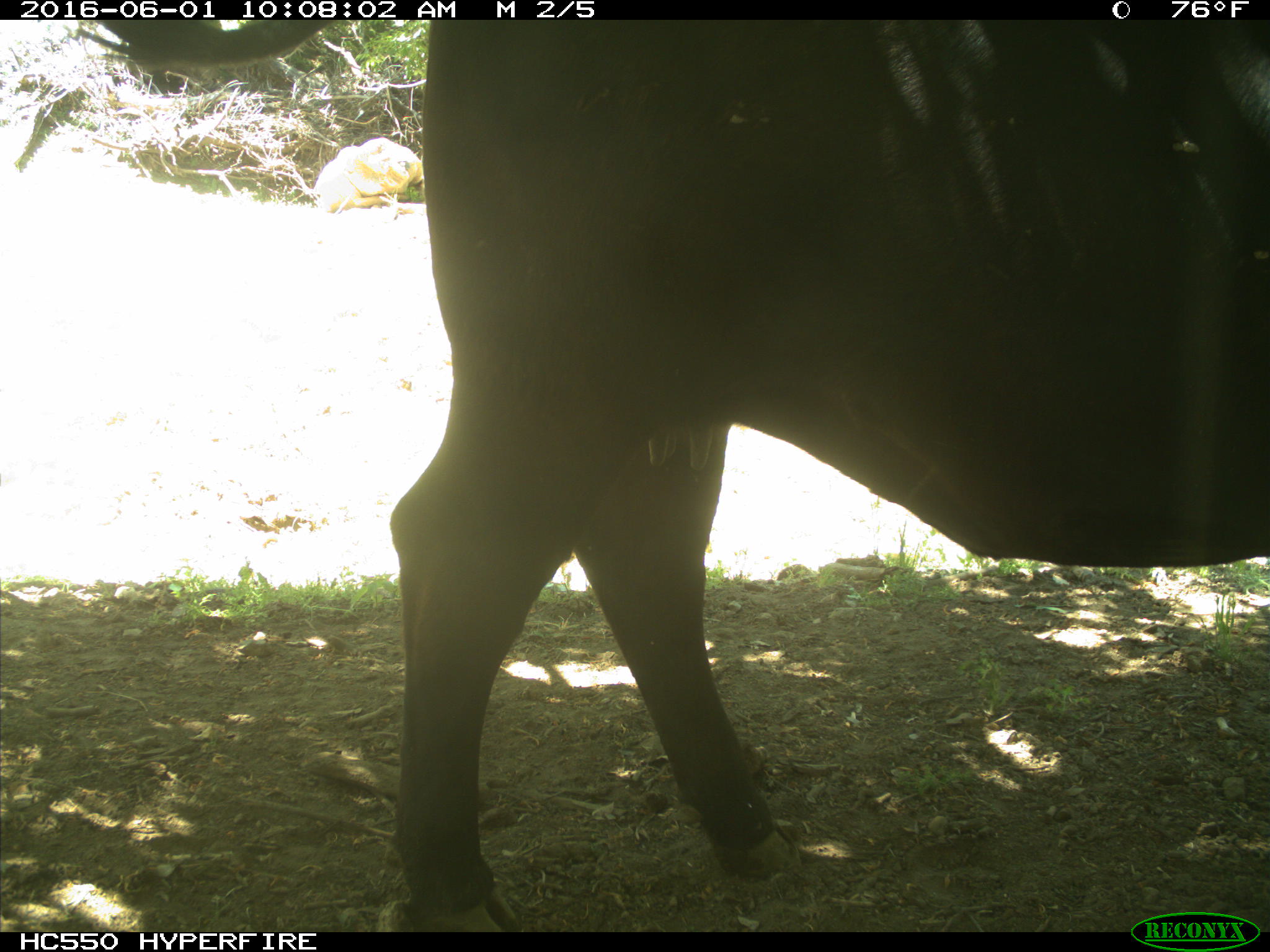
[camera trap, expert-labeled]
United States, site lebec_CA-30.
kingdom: Animalia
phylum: Chordata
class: Mammalia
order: Artiodactyla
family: Bovidae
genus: Bos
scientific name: Bos taurus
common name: domestic cow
Bos taurus (domestic cow).